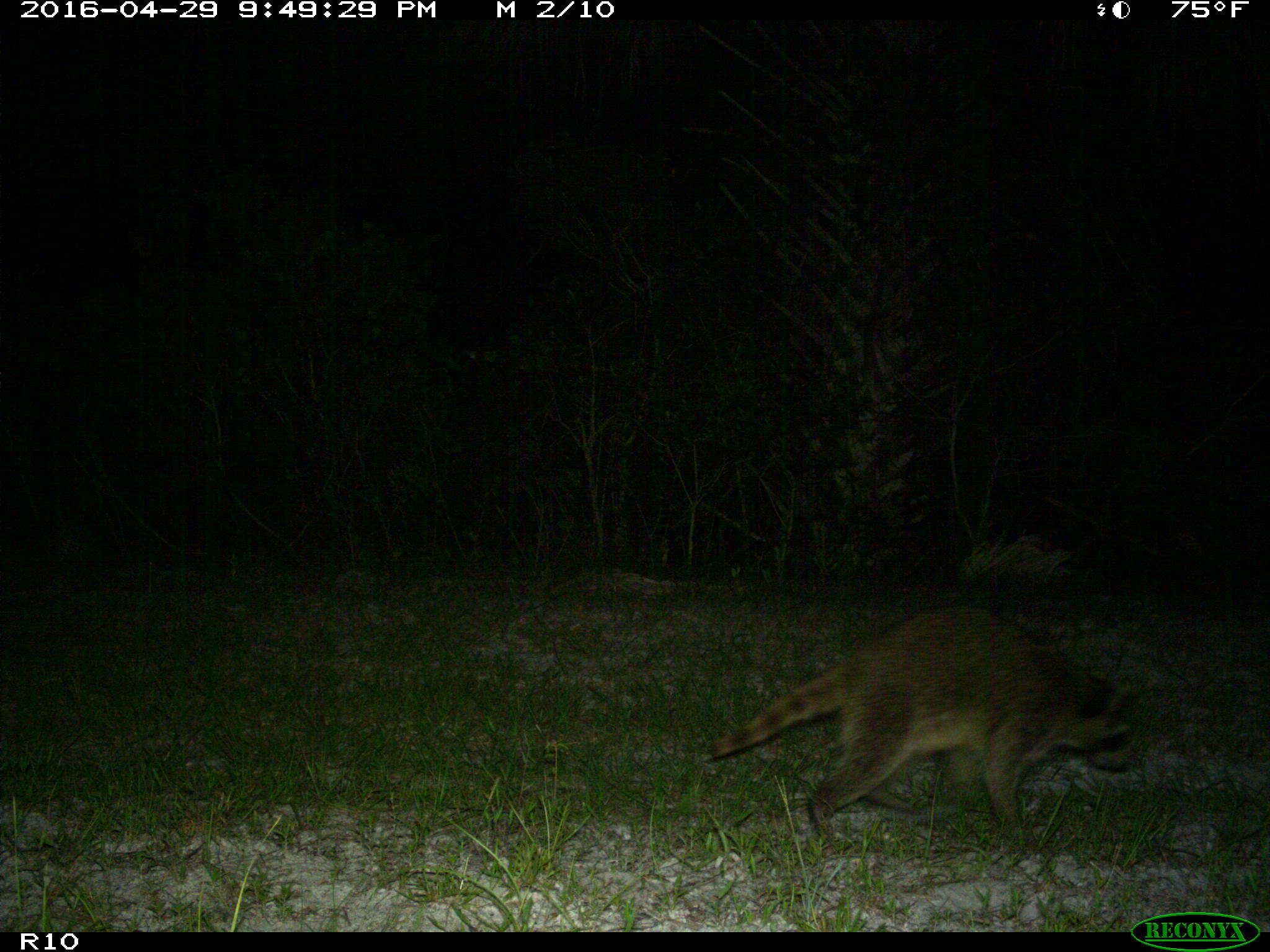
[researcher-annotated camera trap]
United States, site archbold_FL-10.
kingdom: Animalia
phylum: Chordata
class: Mammalia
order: Carnivora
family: Procyonidae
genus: Procyon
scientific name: Procyon lotor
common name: common raccoon